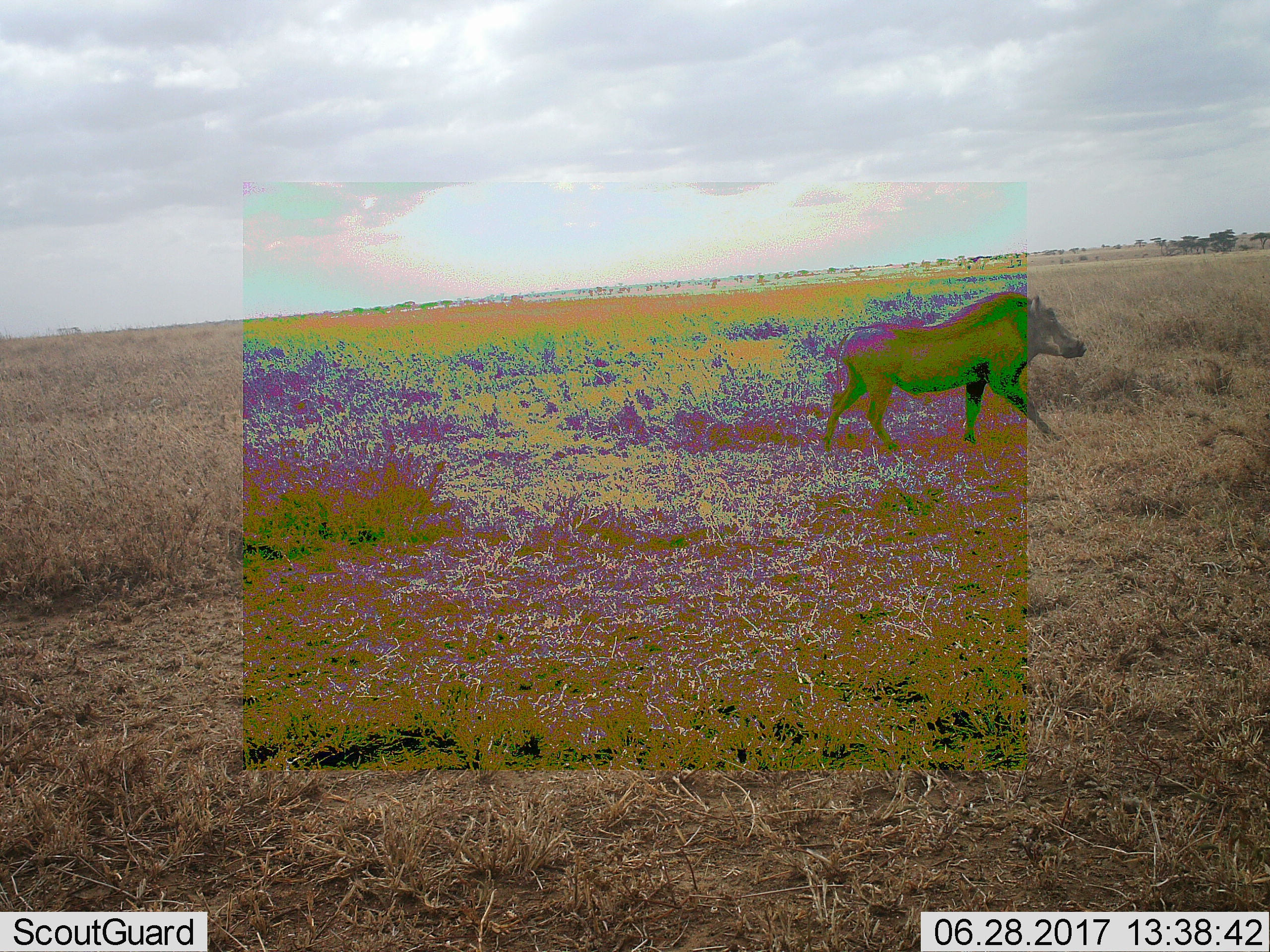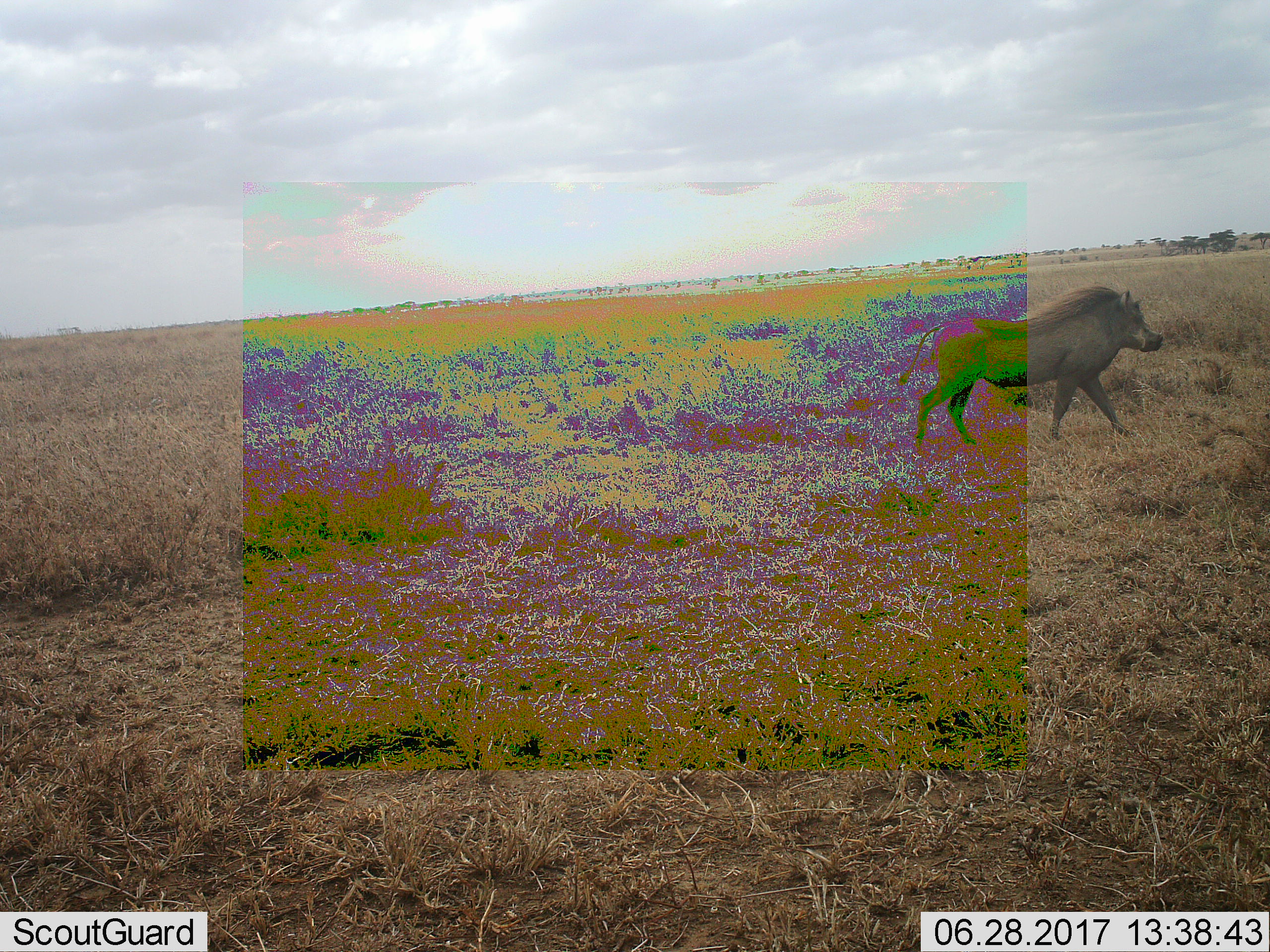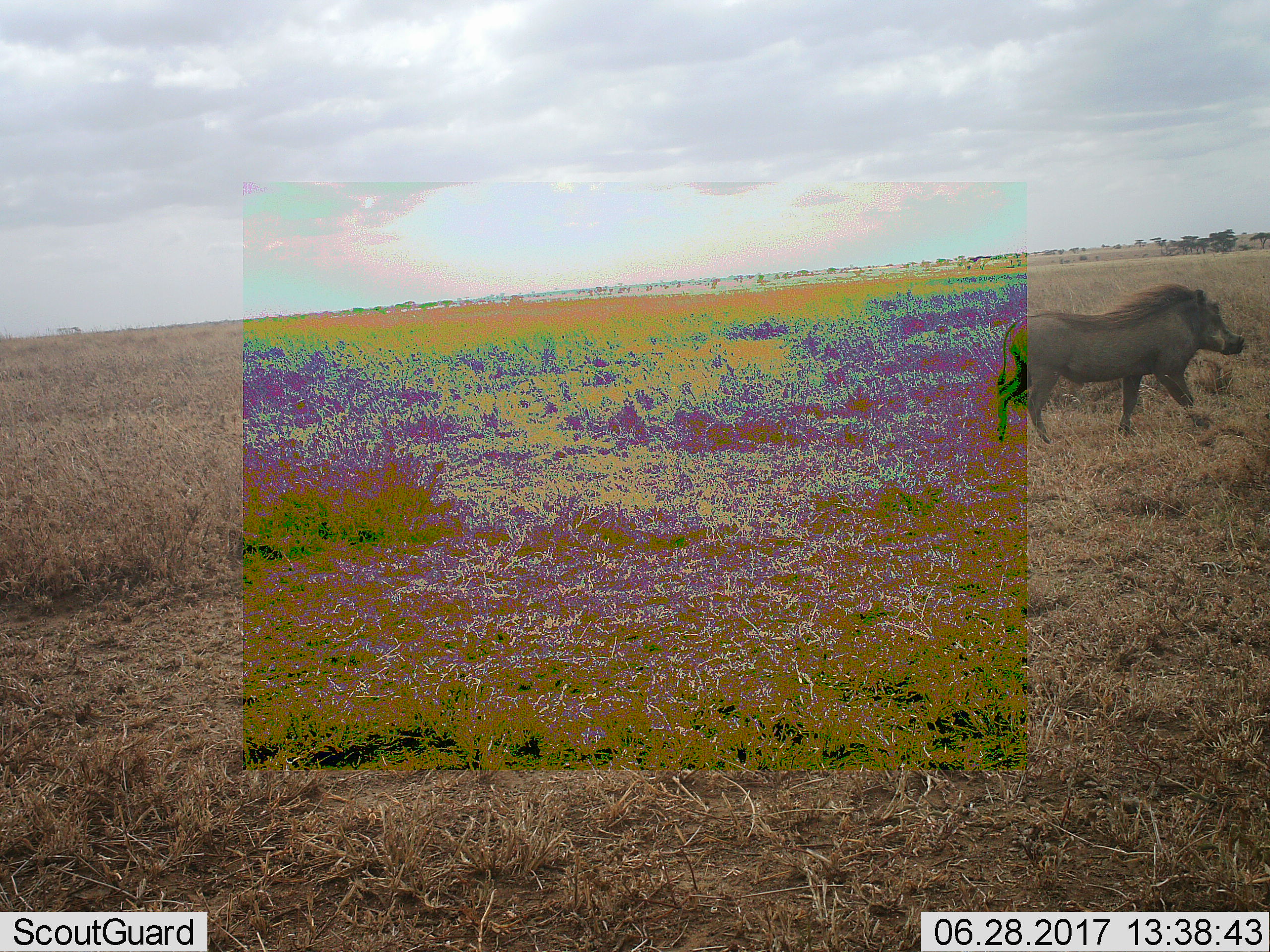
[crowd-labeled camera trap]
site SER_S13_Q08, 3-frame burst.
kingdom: Animalia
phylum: Chordata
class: Mammalia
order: Artiodactyla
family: Suidae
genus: Phacochoerus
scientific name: Phacochoerus africanus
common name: warthog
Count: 1.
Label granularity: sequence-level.